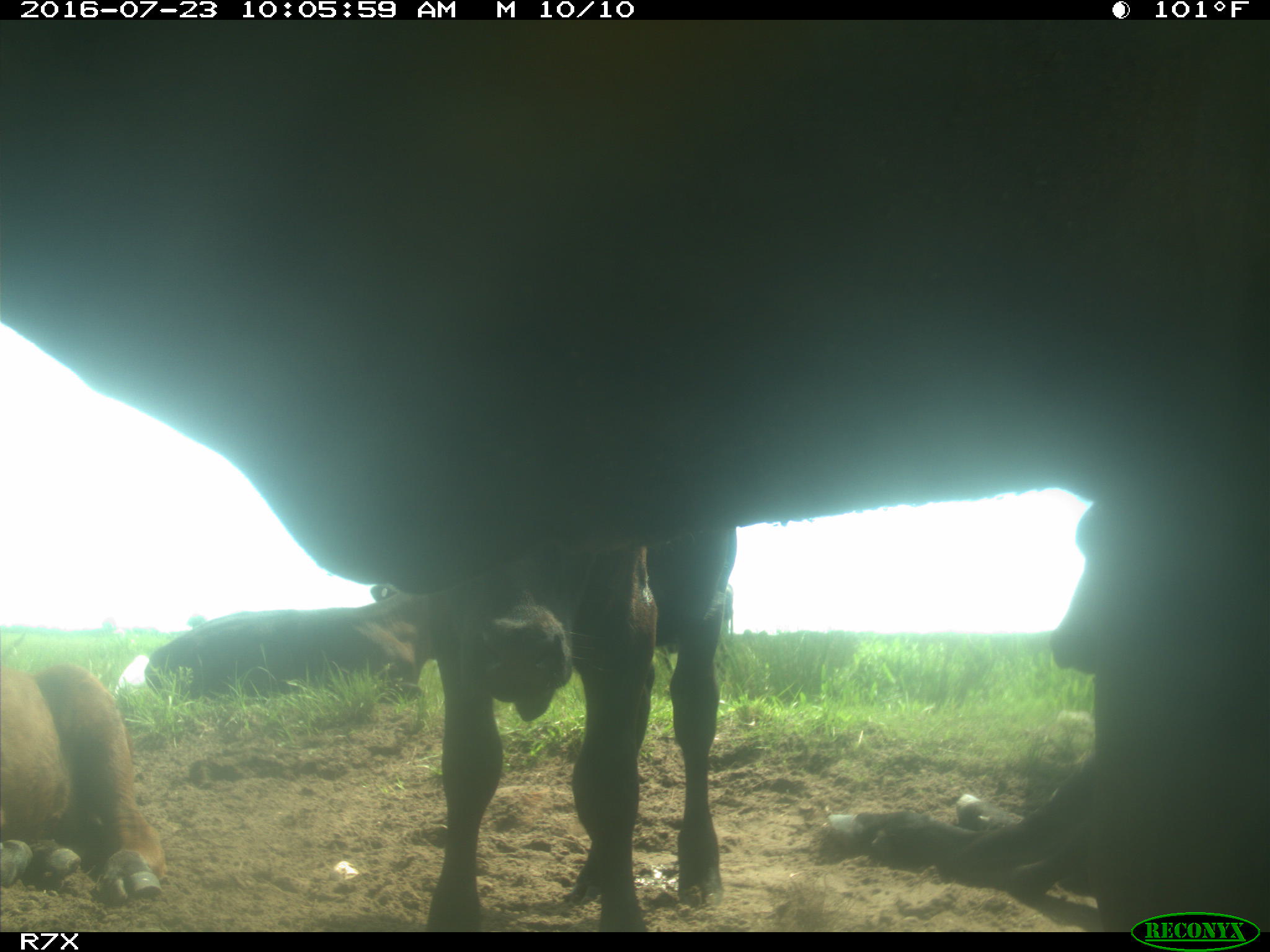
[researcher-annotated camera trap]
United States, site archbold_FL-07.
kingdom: Animalia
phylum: Chordata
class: Mammalia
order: Artiodactyla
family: Bovidae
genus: Bos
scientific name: Bos taurus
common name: domestic cow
Bos taurus (domestic cow).